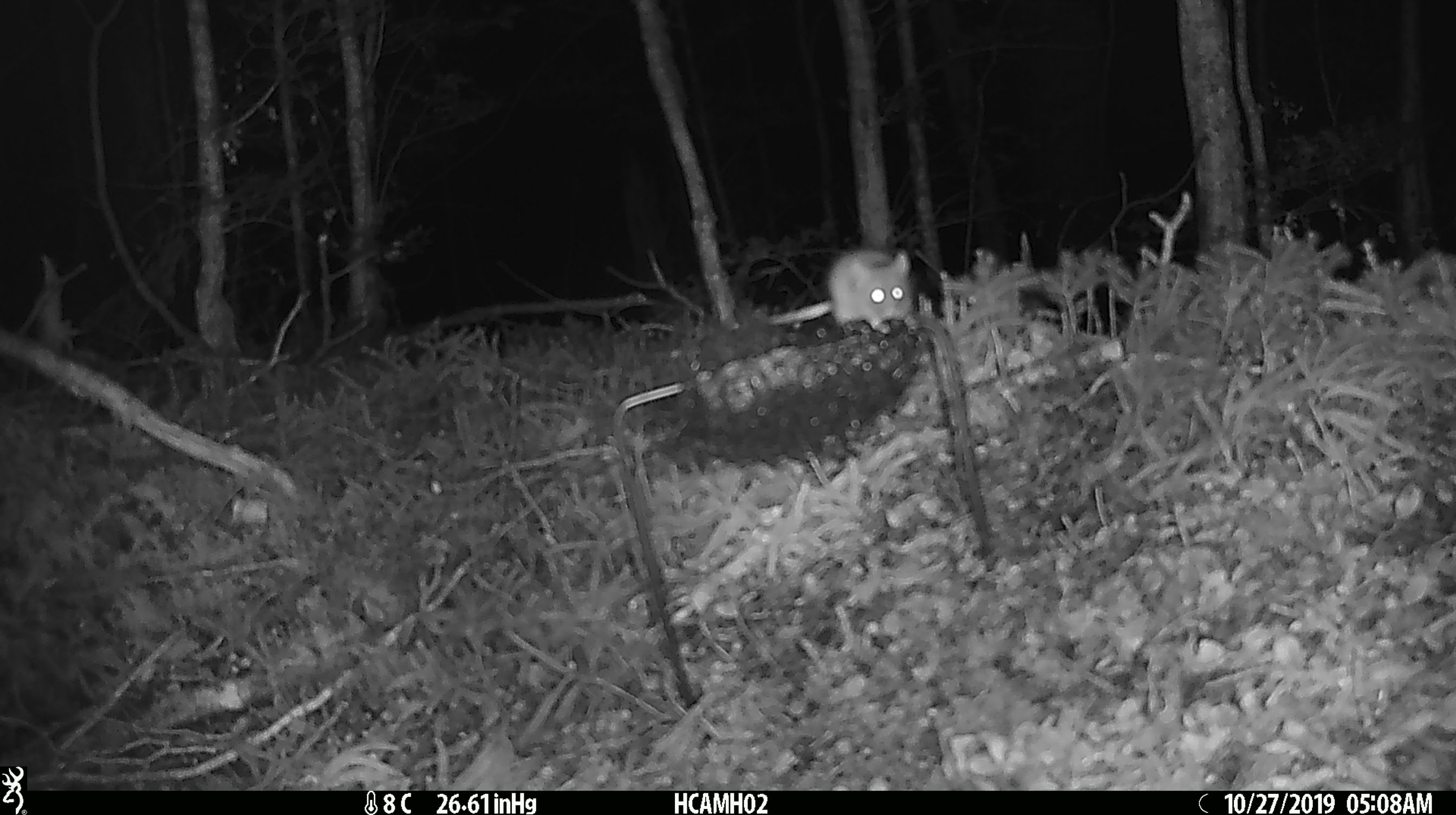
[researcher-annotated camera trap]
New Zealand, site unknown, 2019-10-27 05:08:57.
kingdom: Animalia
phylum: Chordata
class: Mammalia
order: Rodentia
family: Muridae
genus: Mus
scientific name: Mus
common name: mouse